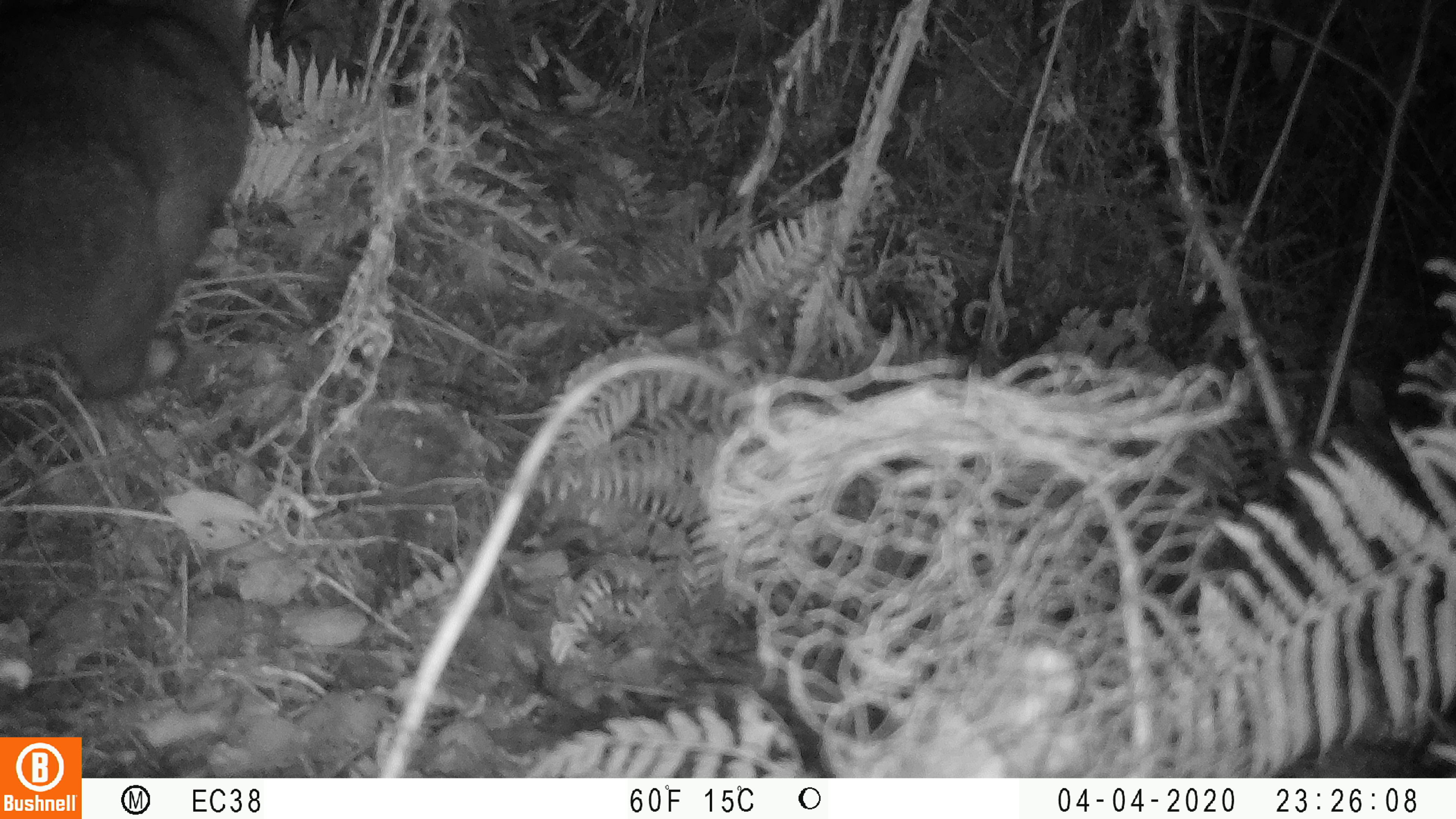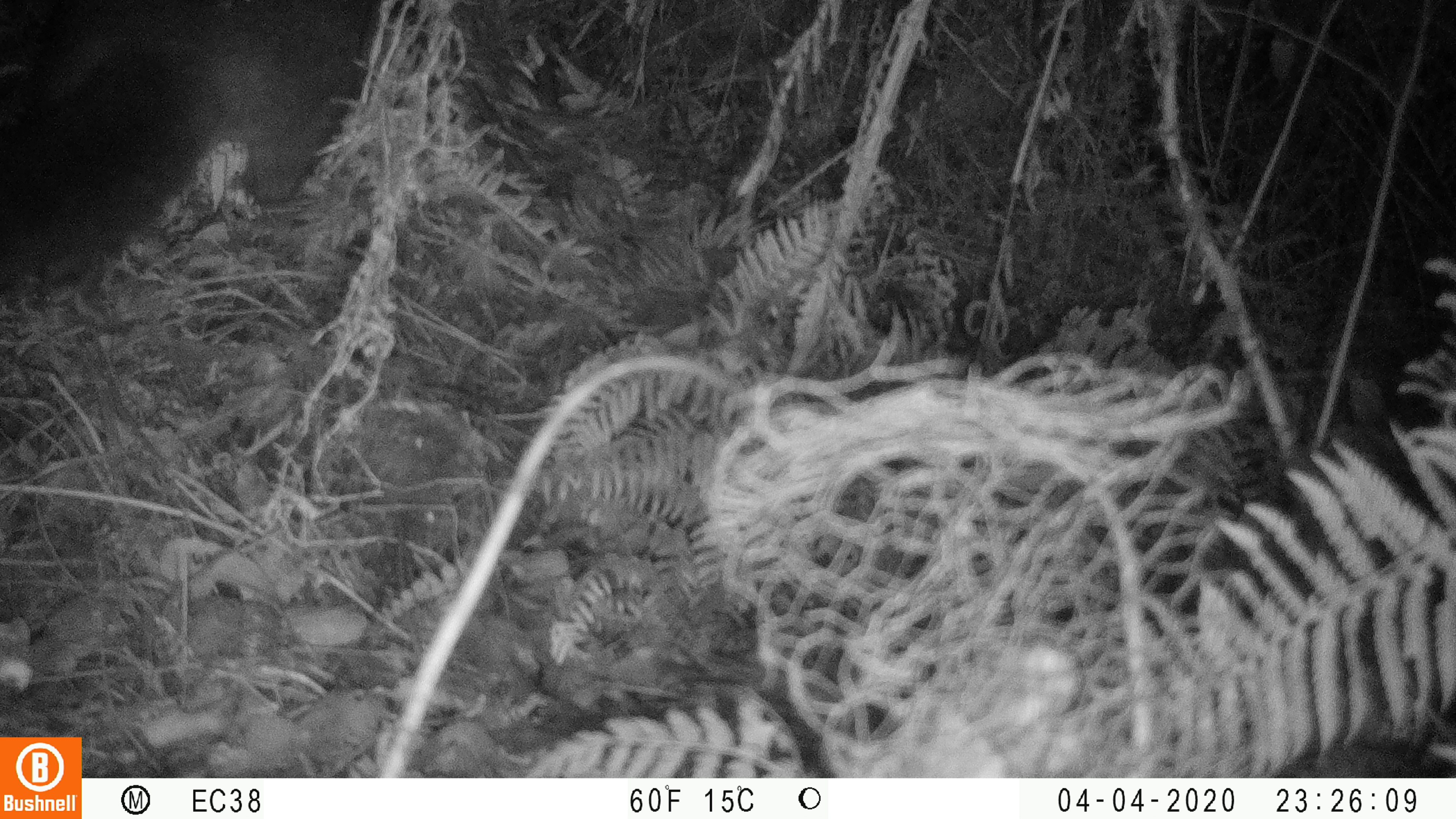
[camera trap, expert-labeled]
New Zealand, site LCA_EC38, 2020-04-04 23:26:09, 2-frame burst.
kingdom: Animalia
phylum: Chordata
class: Mammalia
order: Diprotodontia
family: Phalangeridae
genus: Trichosurus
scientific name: Trichosurus vulpecula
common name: common brushtail possum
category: possum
Possum (common brushtail possum) (Trichosurus vulpecula).